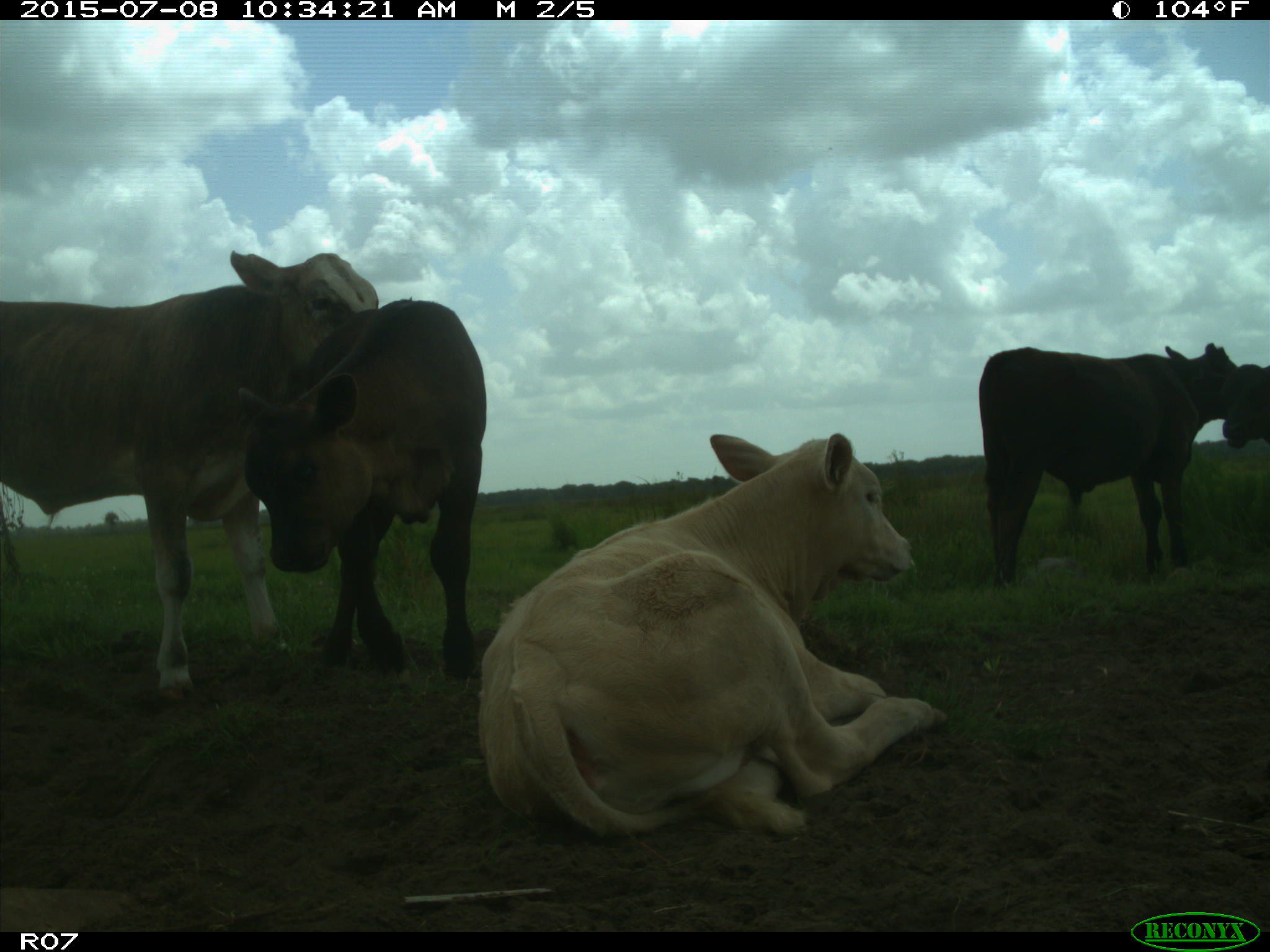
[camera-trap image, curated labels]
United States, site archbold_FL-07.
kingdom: Animalia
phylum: Chordata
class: Mammalia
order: Artiodactyla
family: Bovidae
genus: Bos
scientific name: Bos taurus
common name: domestic cow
Bos taurus (domestic cow).